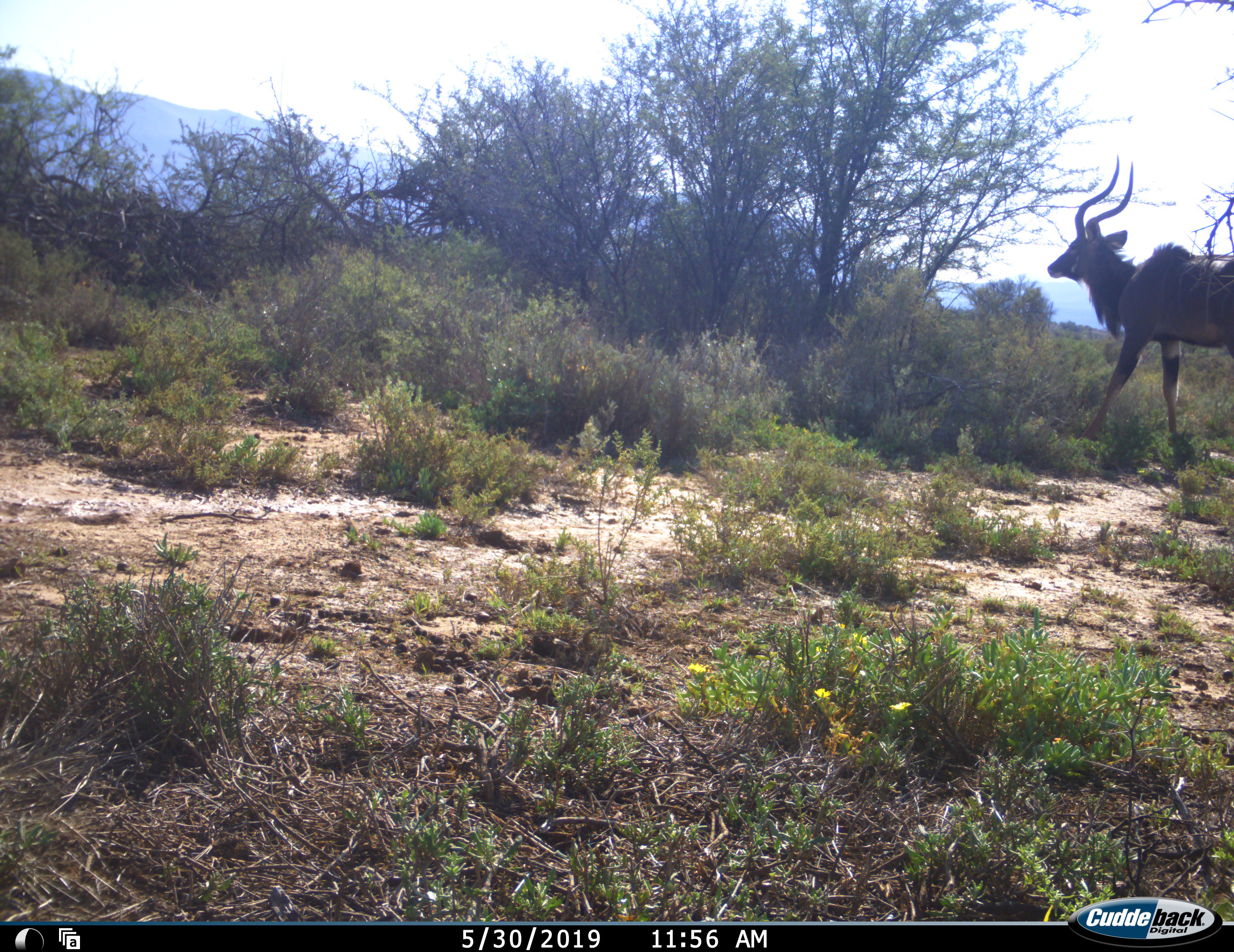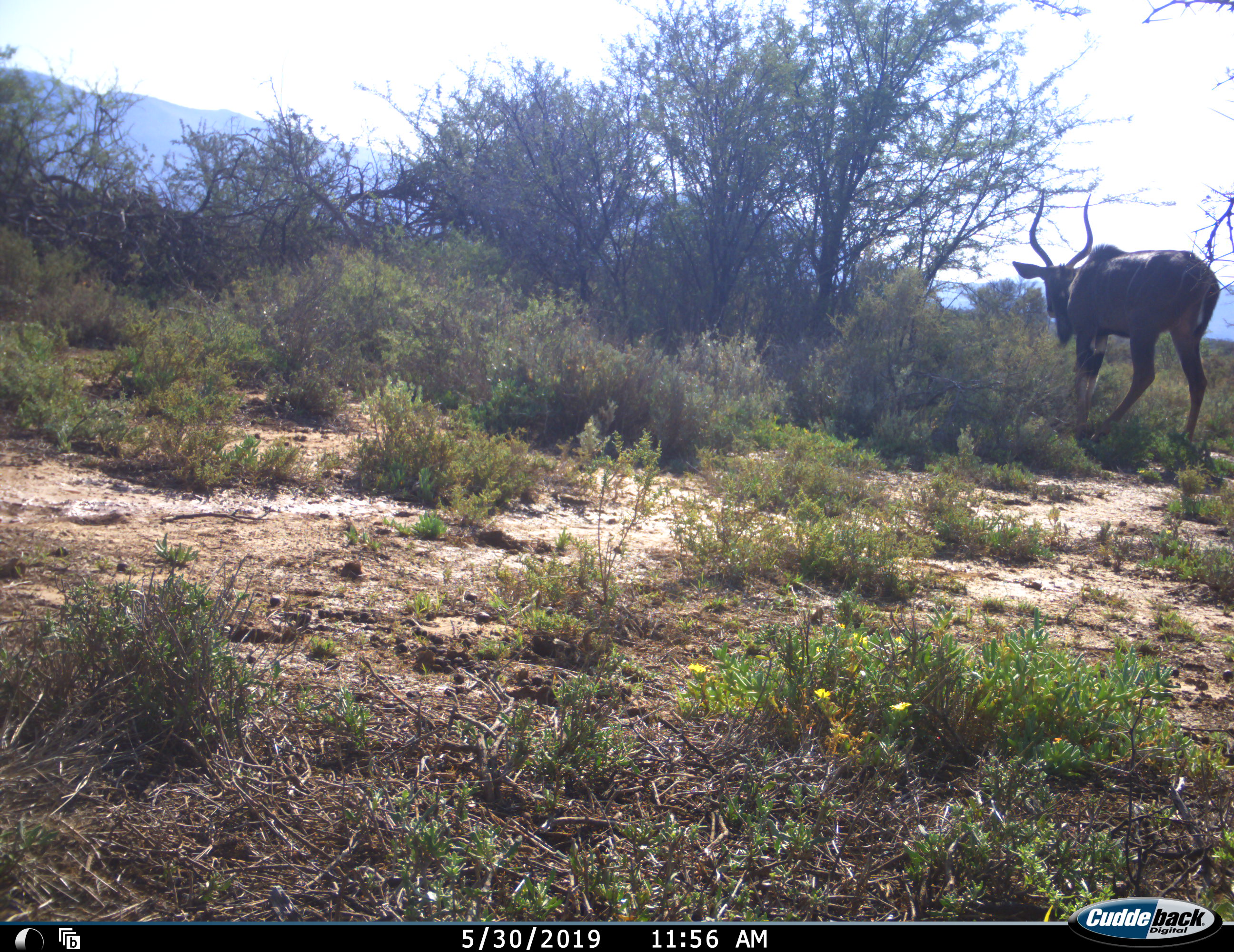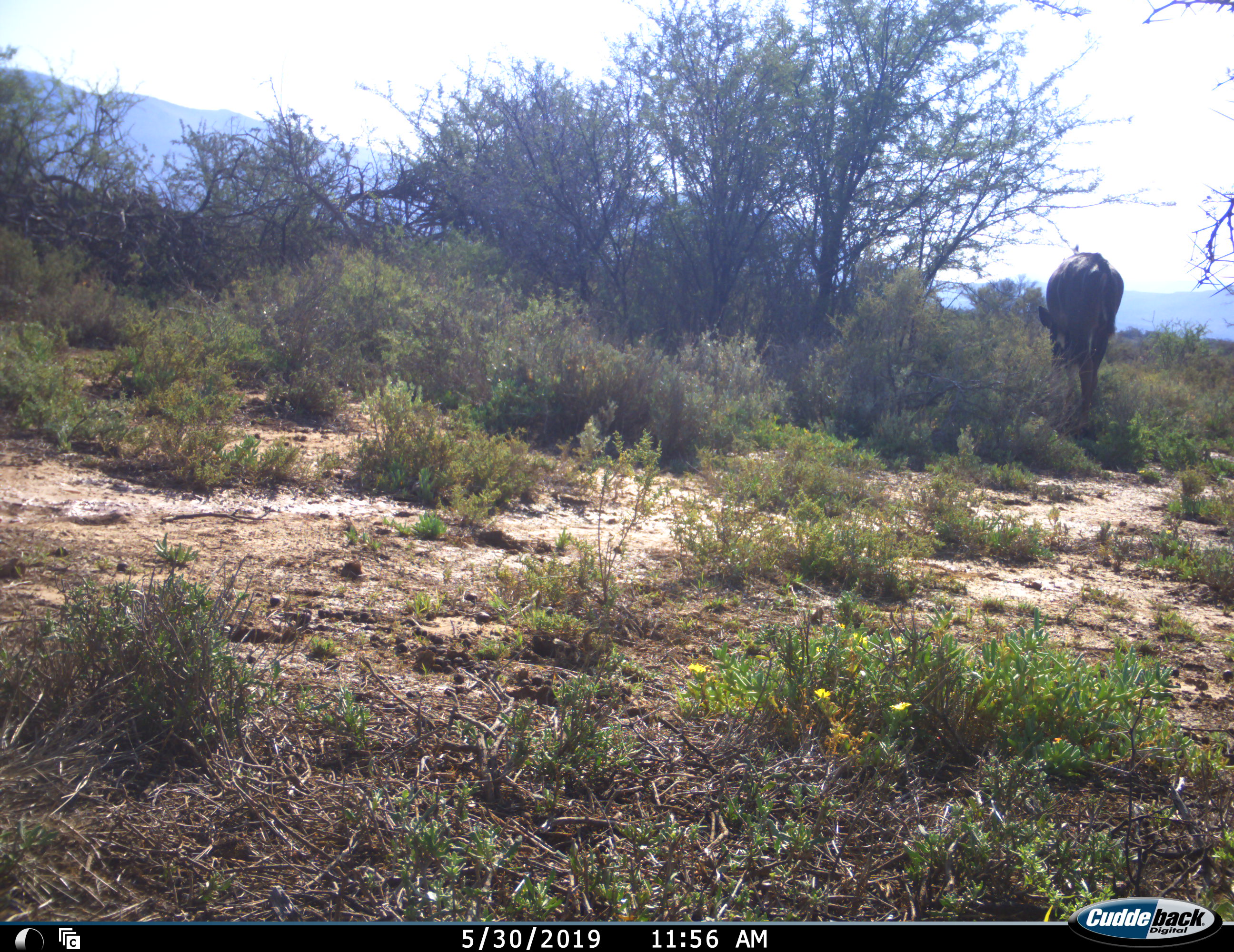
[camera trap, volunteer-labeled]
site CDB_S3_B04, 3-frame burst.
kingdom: Animalia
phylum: Chordata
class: Mammalia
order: Artiodactyla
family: Bovidae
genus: Tragelaphus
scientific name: Tragelaphus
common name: kudu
Kudu (Tragelaphus), count 1. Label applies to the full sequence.